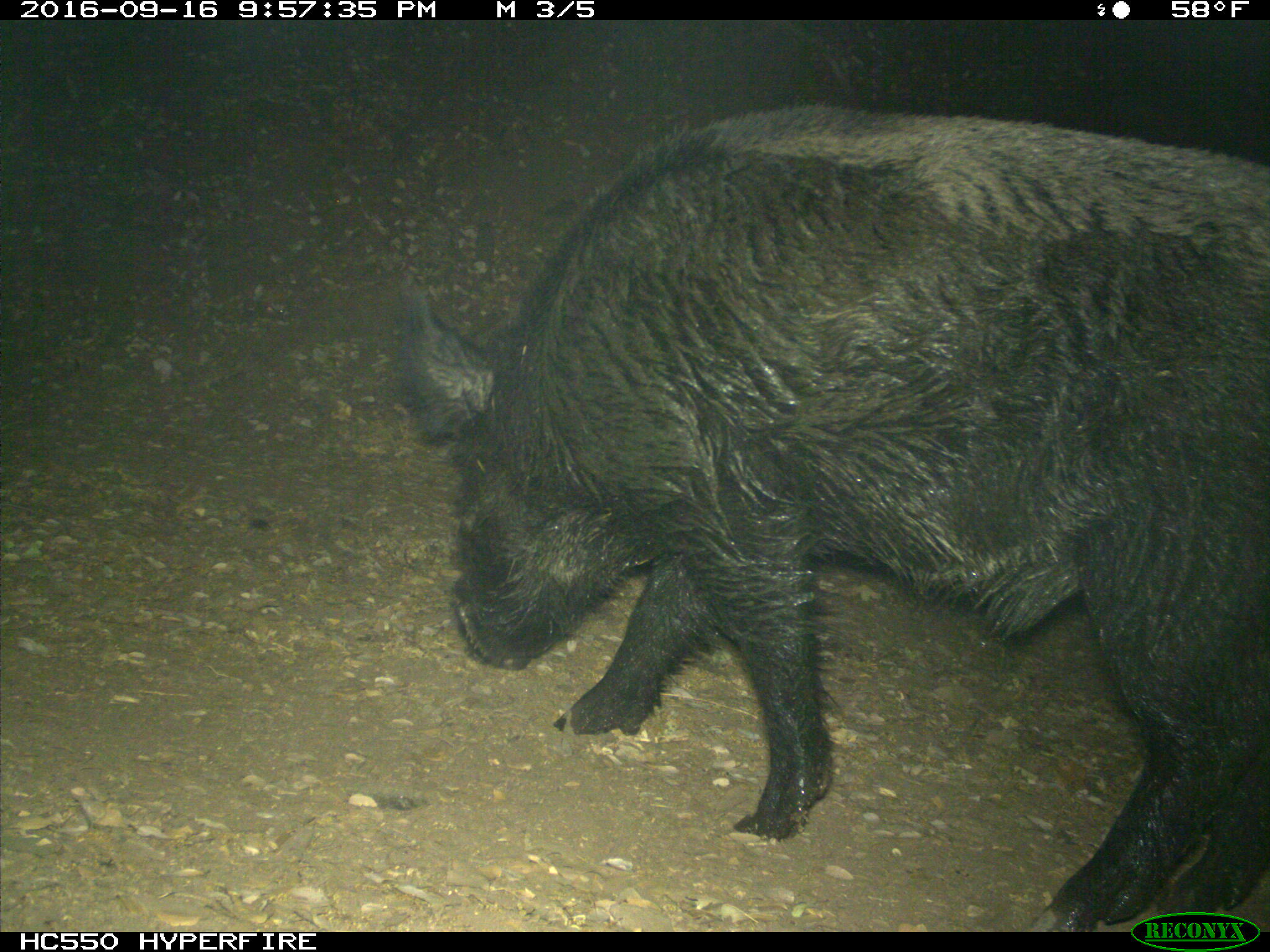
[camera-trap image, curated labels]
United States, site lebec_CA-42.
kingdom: Animalia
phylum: Chordata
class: Mammalia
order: Artiodactyla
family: Suidae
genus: Sus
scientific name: Sus scrofa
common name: wild boar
Sus scrofa (wild boar).